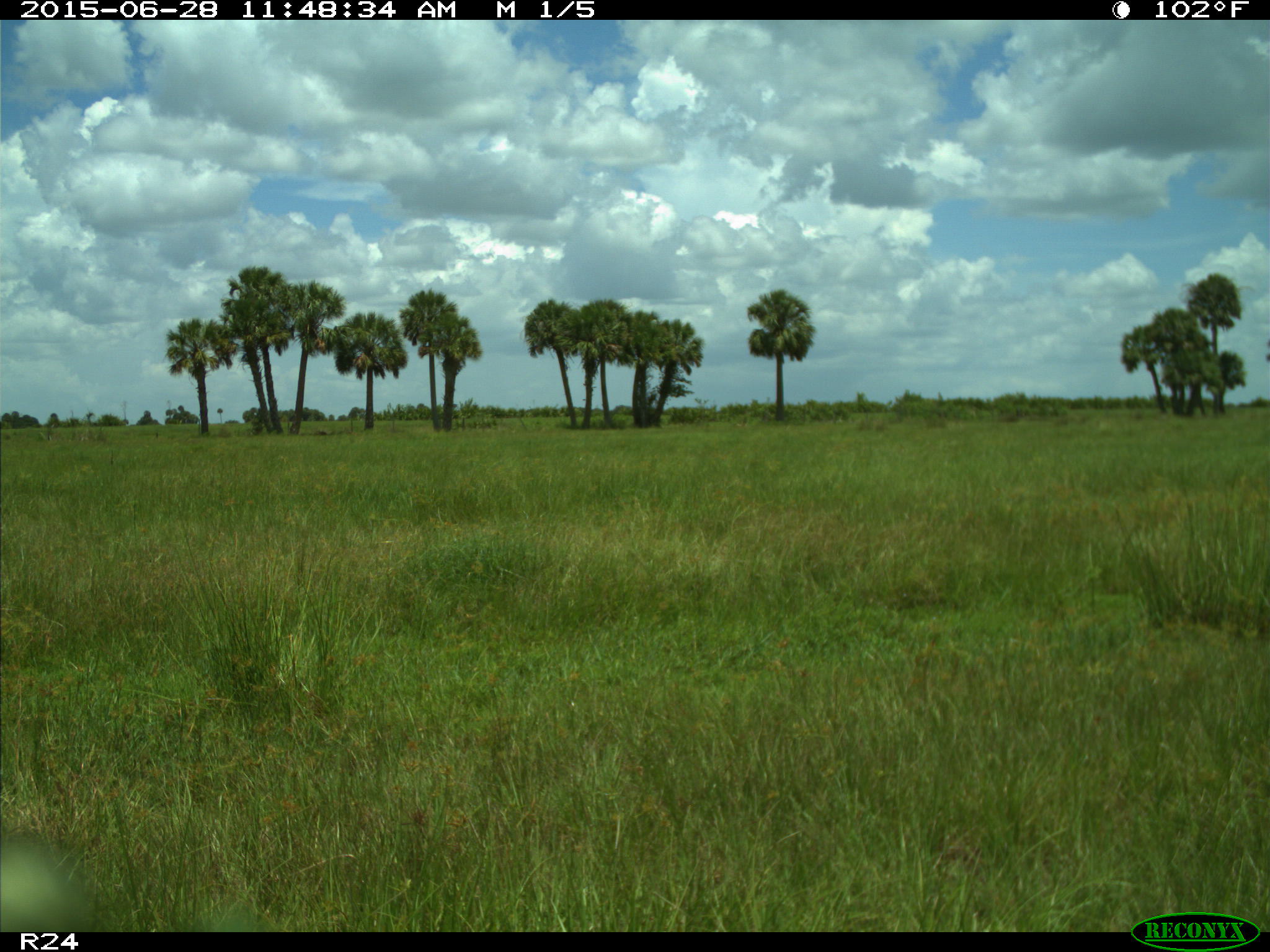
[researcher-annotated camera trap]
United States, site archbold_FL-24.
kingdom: Animalia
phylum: Chordata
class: Mammalia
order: Artiodactyla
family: Bovidae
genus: Bos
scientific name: Bos taurus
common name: domestic cow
Bos taurus (domestic cow).